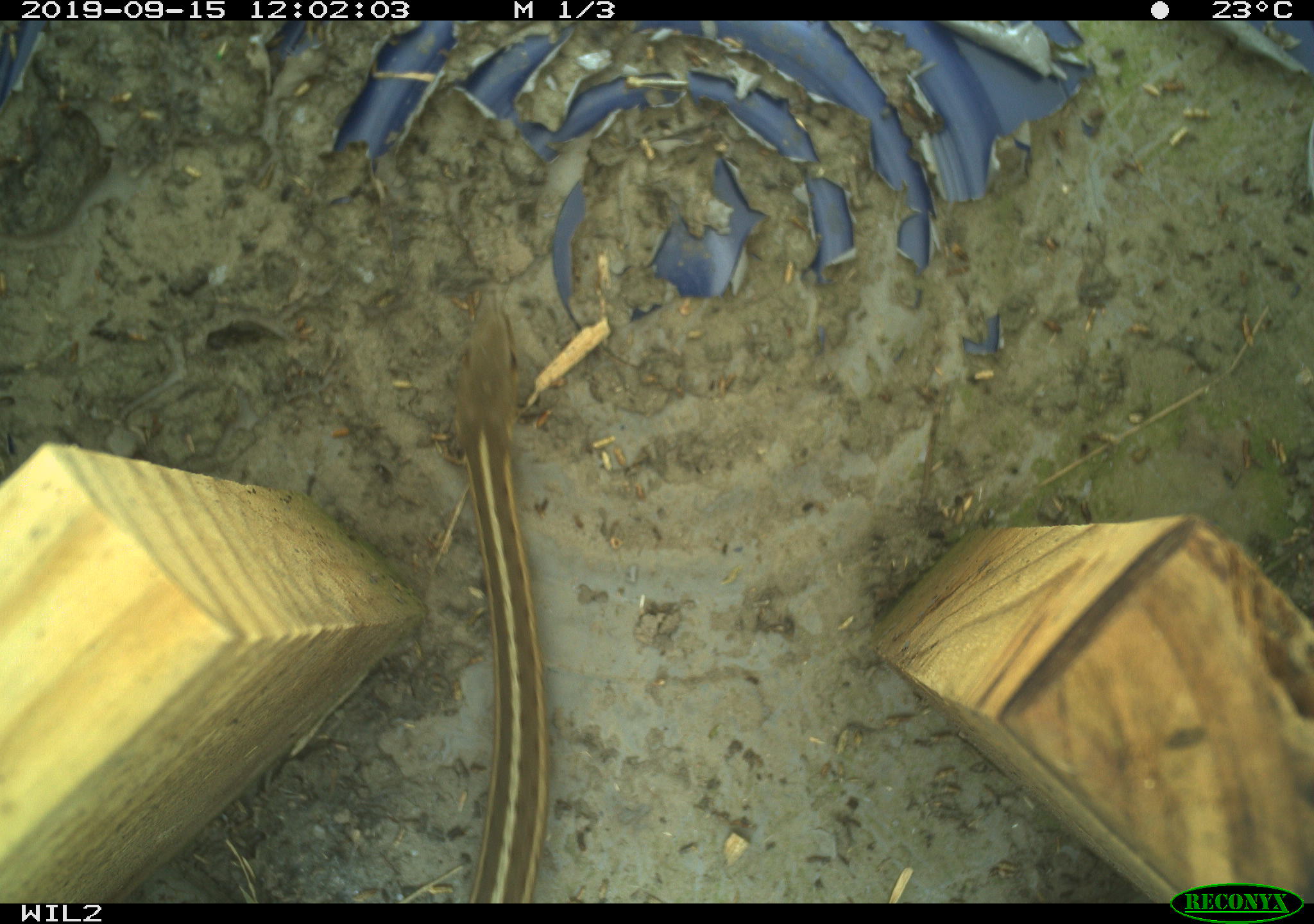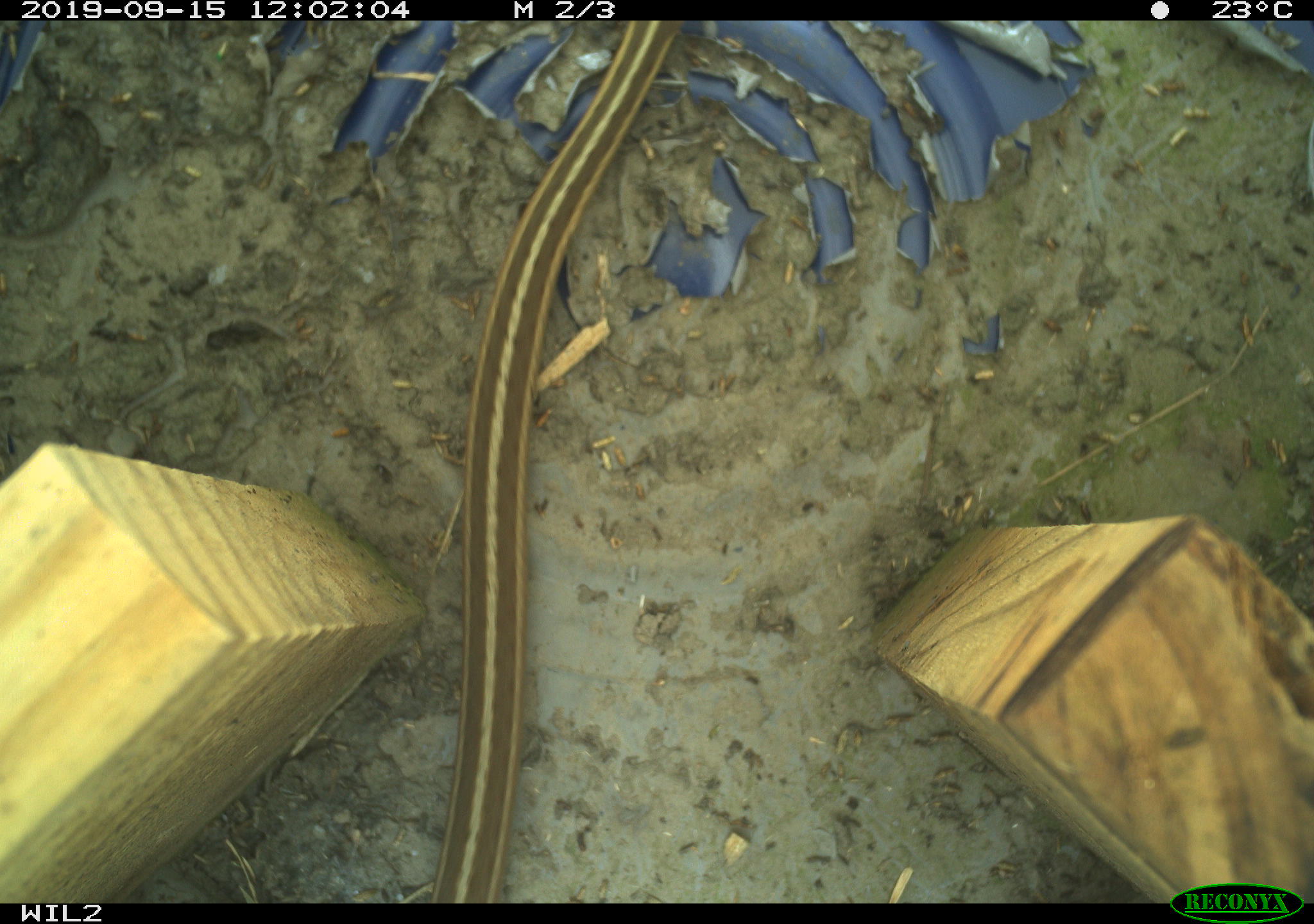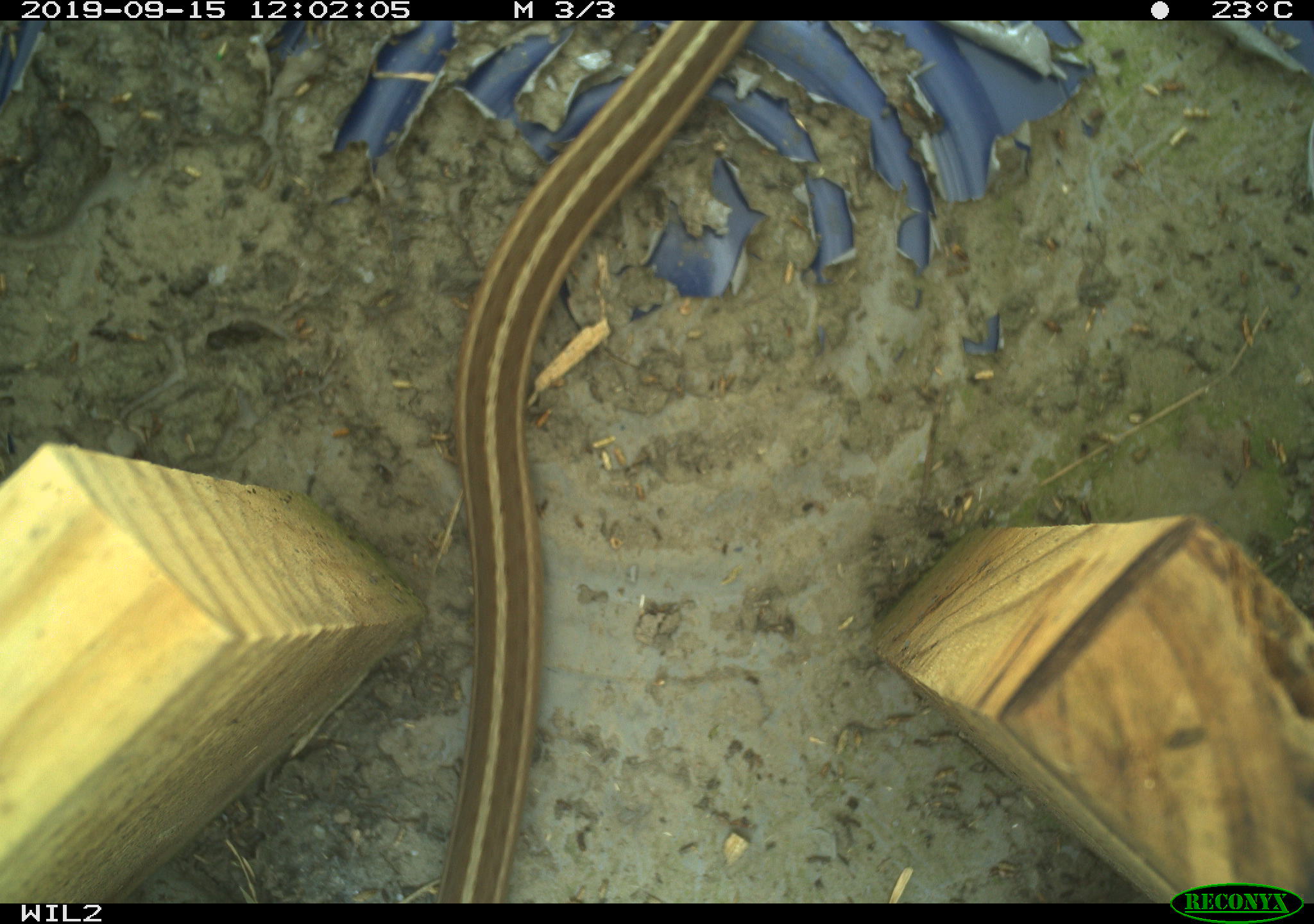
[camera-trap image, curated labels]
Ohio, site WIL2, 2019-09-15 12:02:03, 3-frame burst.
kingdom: Animalia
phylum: Chordata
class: Reptilia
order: Squamata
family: Colubridae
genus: Thamnophis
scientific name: Thamnophis sirtalis sirtalis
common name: eastern gartersnake